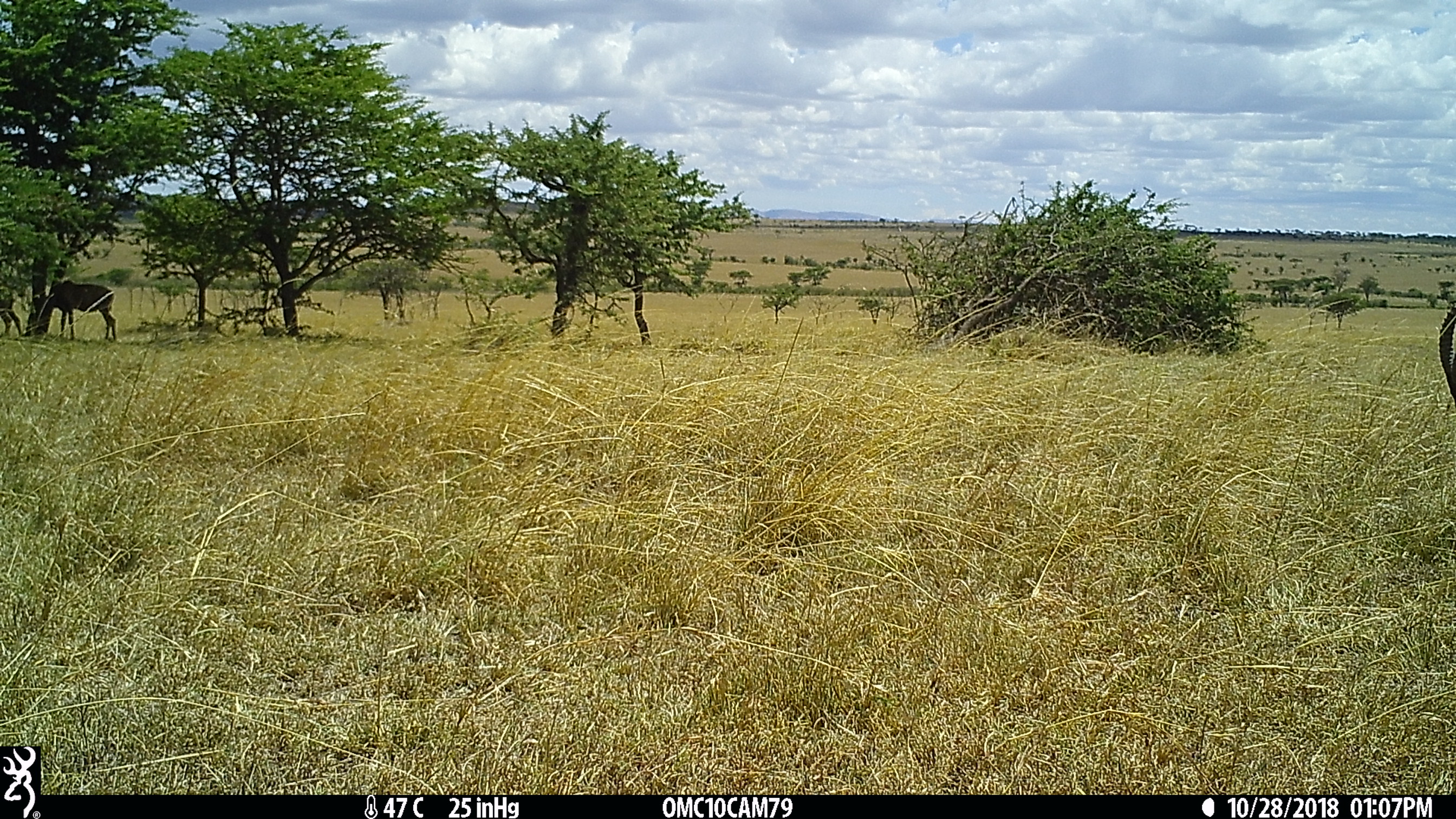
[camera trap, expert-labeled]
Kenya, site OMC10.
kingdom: Animalia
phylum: Chordata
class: Mammalia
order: Artiodactyla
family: Bovidae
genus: Damaliscus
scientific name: Damaliscus lunatus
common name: topi